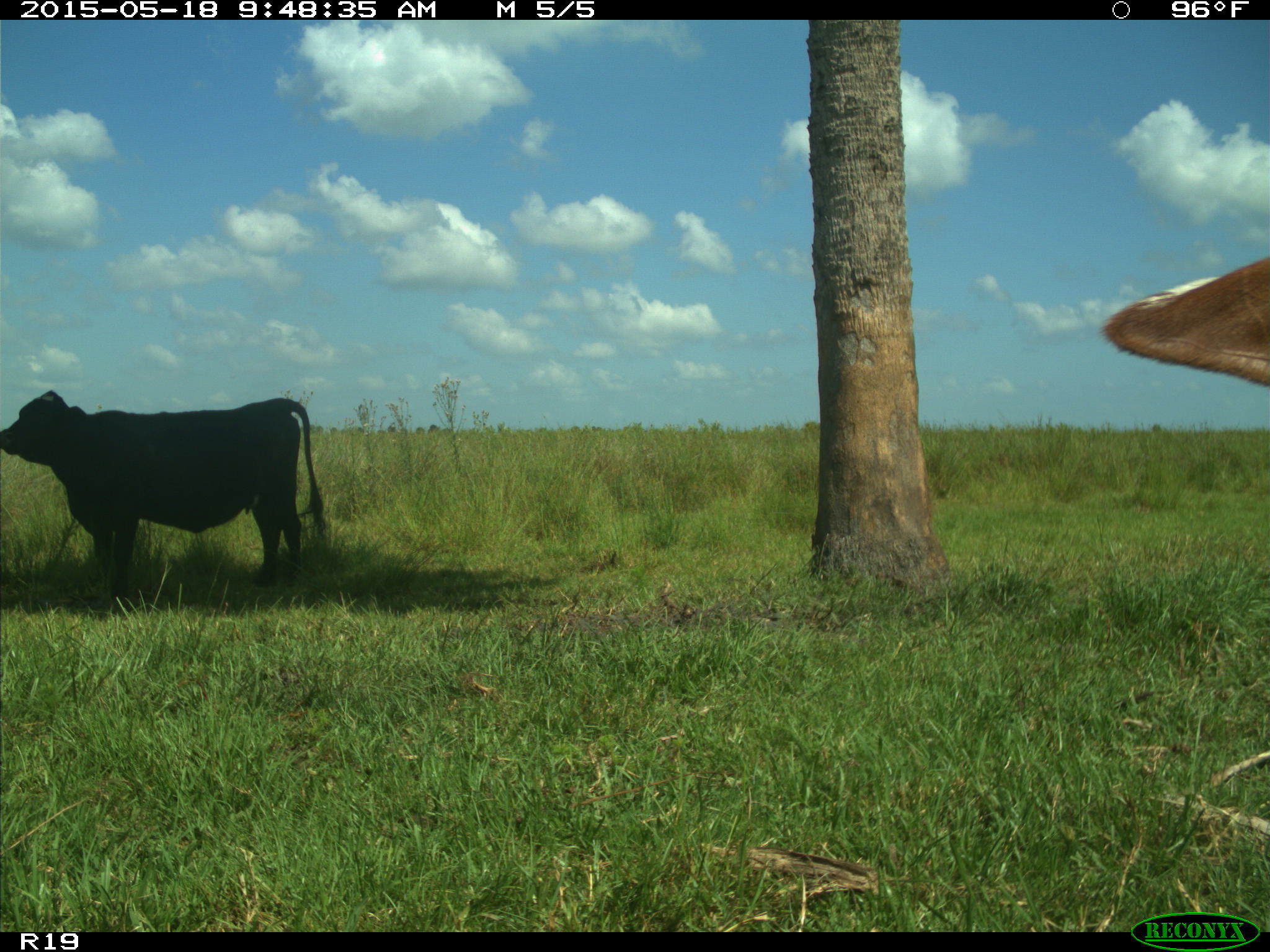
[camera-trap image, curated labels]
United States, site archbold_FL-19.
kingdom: Animalia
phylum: Chordata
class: Mammalia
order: Artiodactyla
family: Bovidae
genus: Bos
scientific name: Bos taurus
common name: domestic cow